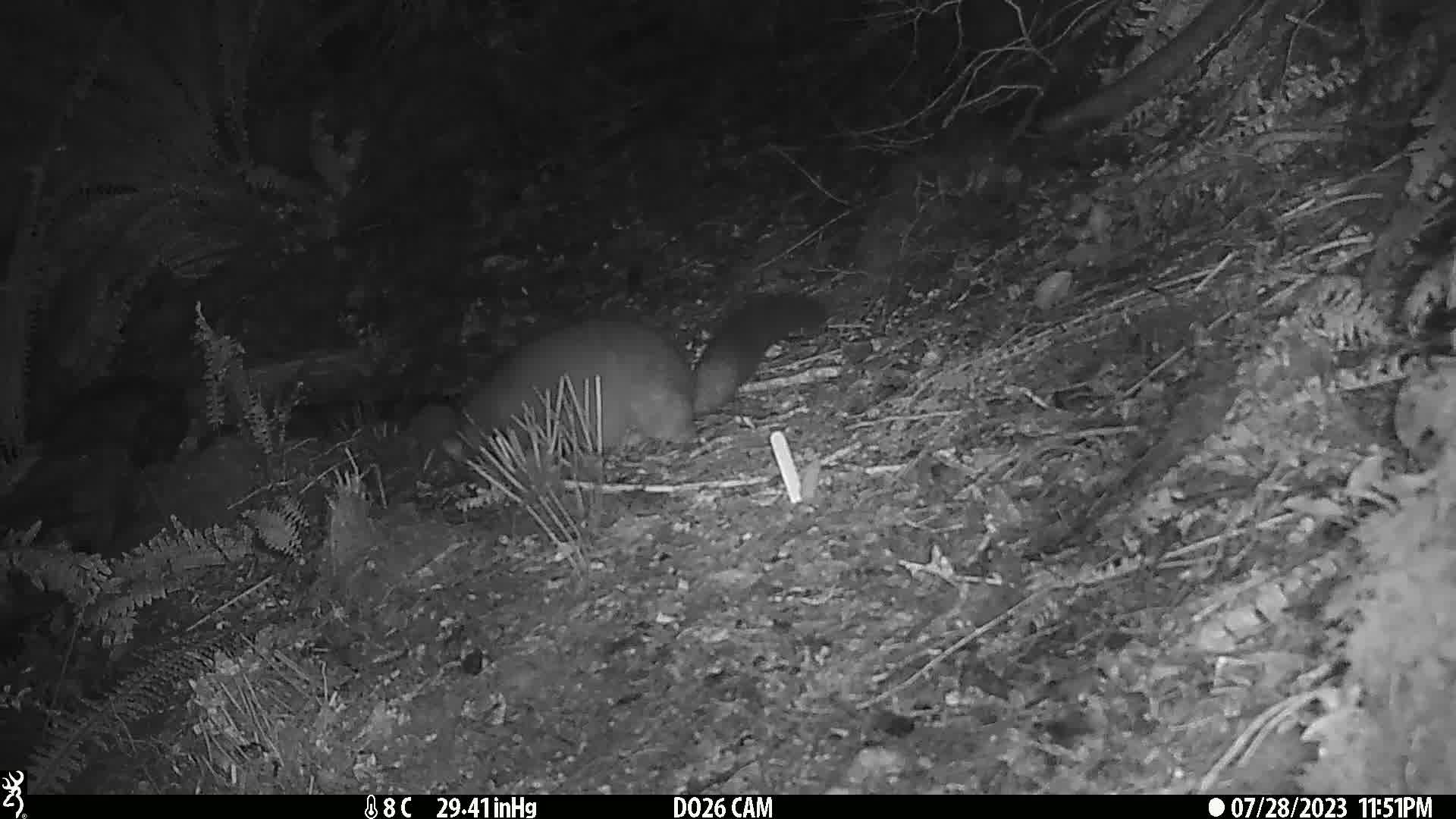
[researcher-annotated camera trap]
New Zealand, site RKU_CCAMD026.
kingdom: Animalia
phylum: Chordata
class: Mammalia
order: Diprotodontia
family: Phalangeridae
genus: Trichosurus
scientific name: Trichosurus vulpecula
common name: common brushtail possum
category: possum